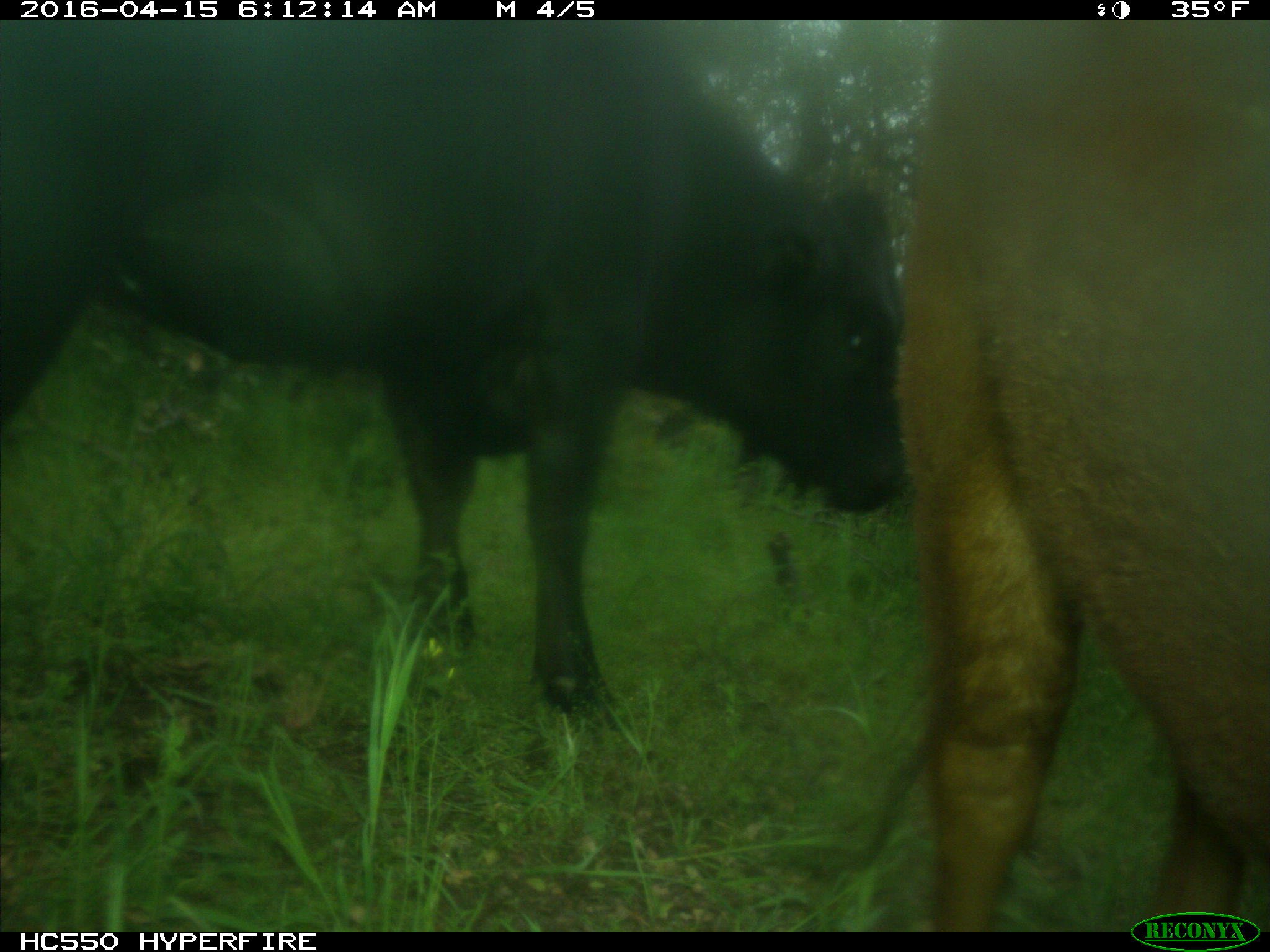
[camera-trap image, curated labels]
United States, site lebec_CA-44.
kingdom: Animalia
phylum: Chordata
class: Mammalia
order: Artiodactyla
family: Bovidae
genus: Bos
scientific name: Bos taurus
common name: domestic cow